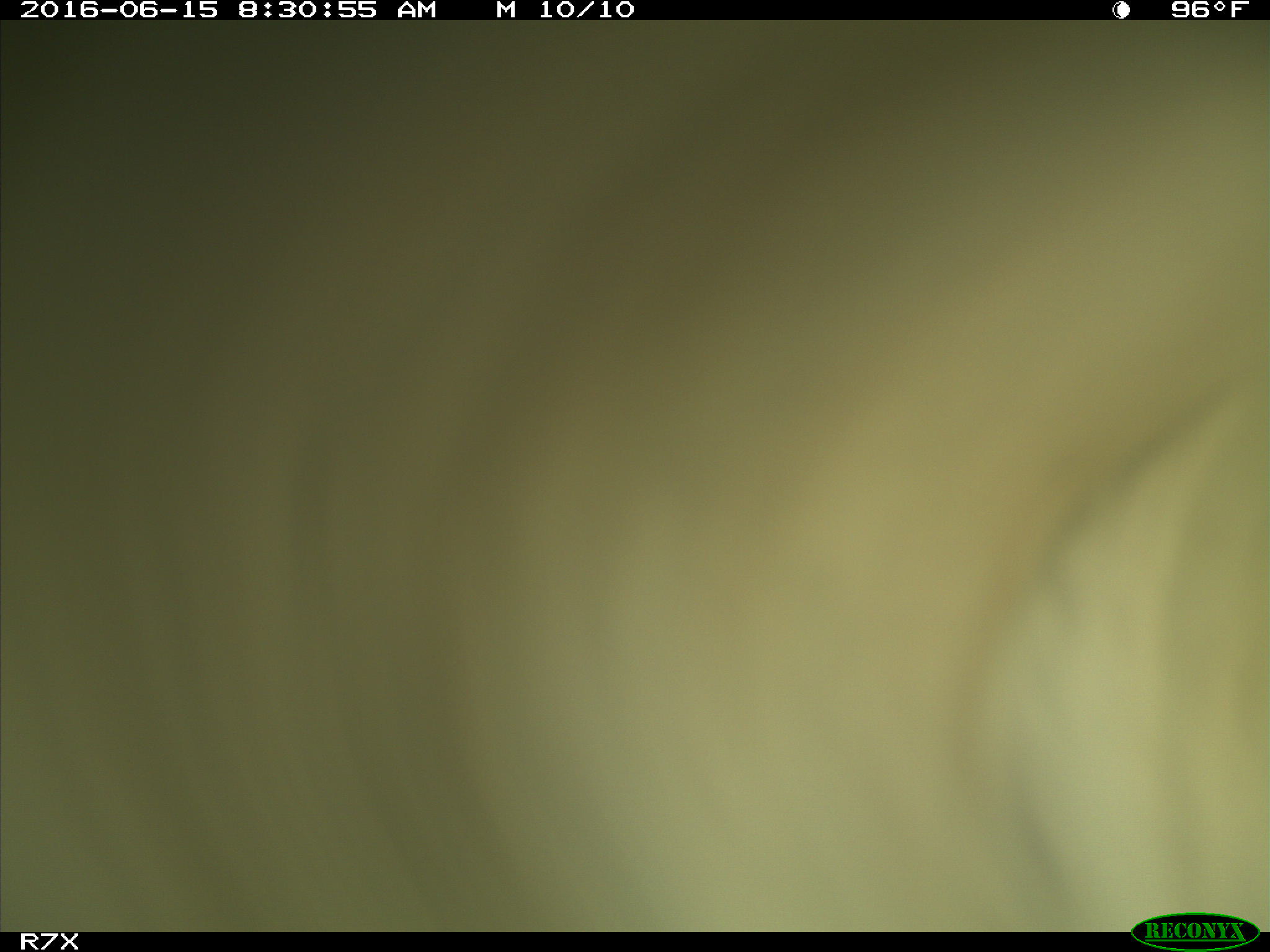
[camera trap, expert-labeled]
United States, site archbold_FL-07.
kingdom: Animalia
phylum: Chordata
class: Mammalia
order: Artiodactyla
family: Bovidae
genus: Bos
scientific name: Bos taurus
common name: domestic cow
Bos taurus (domestic cow).